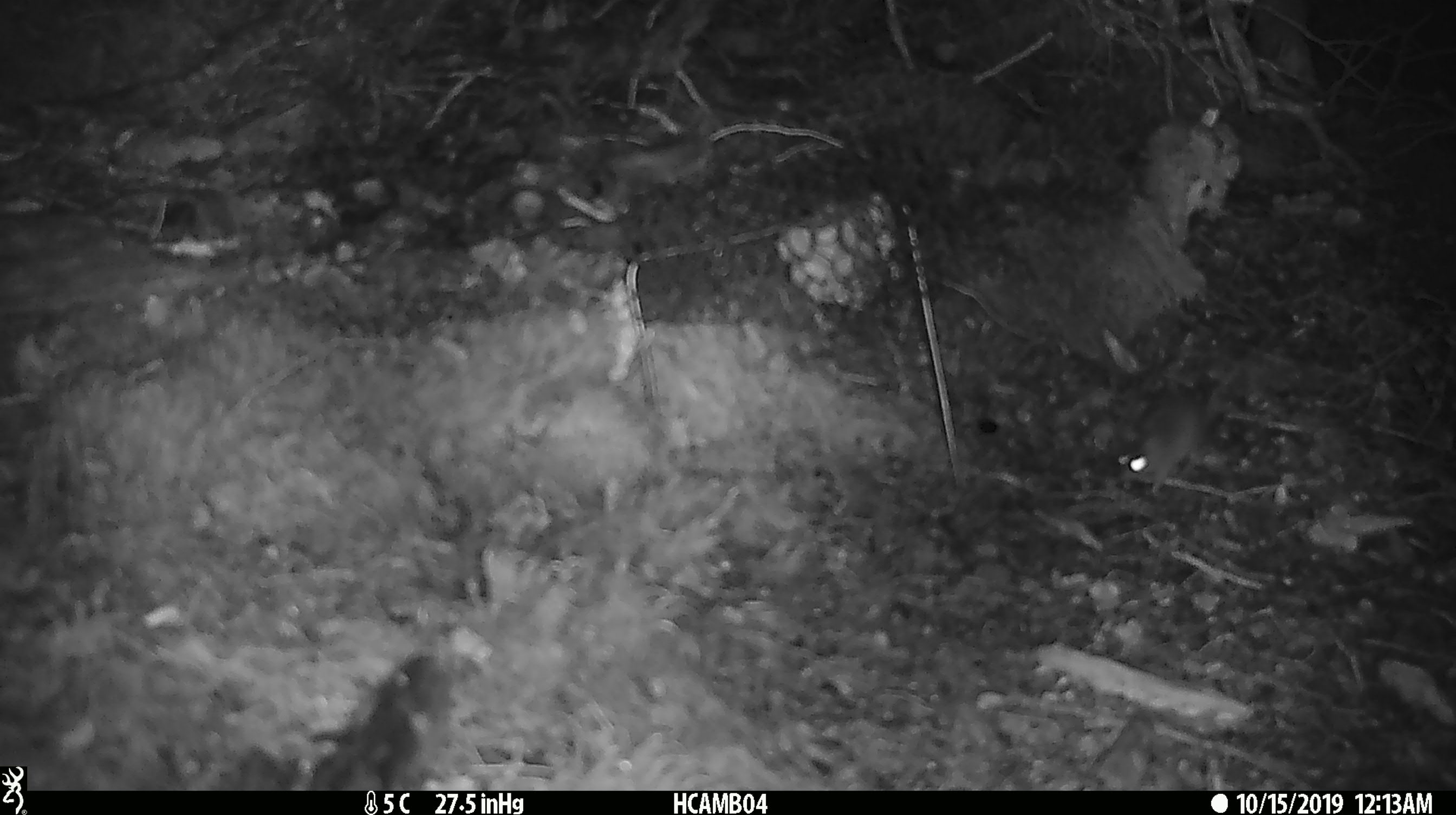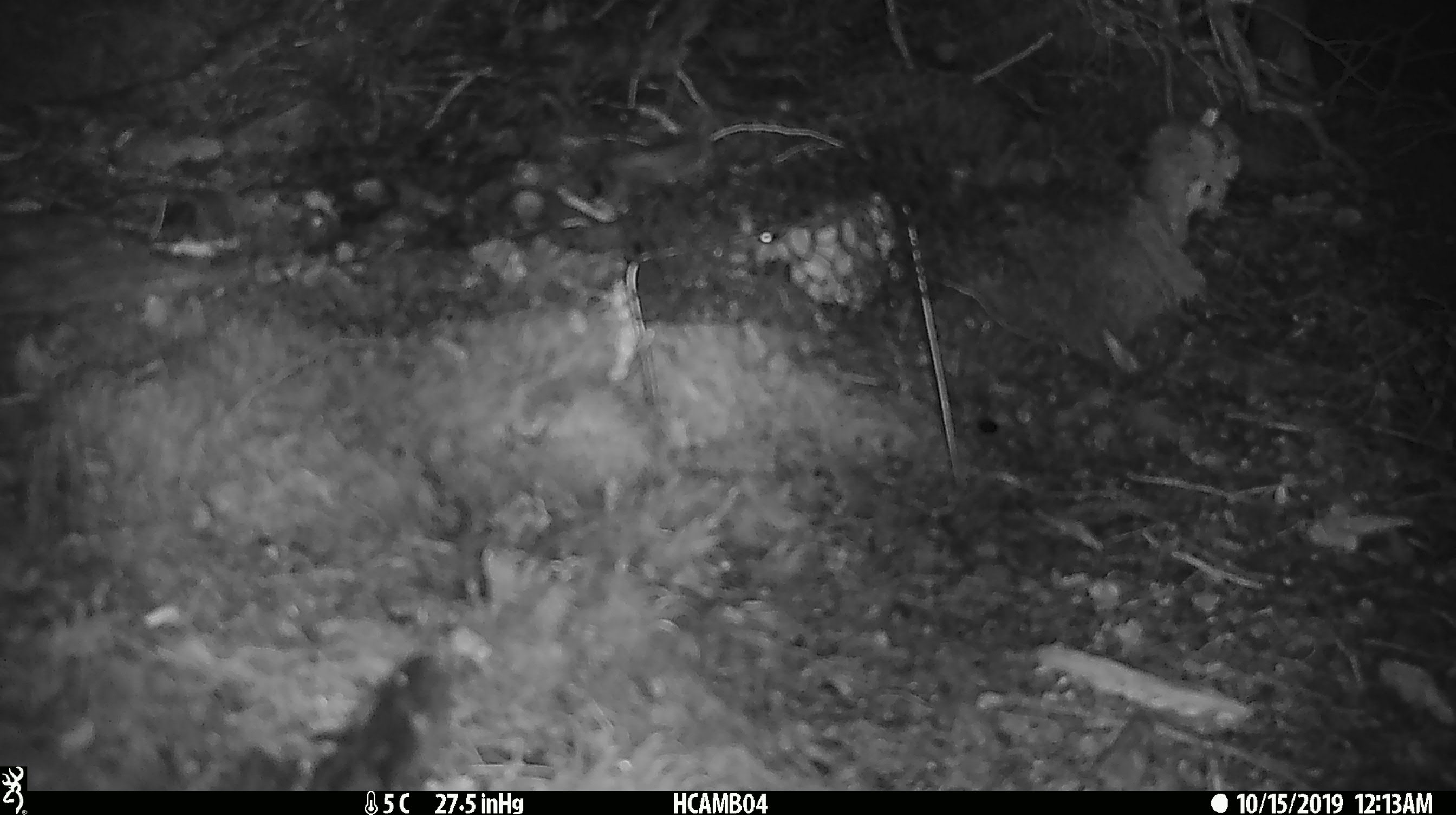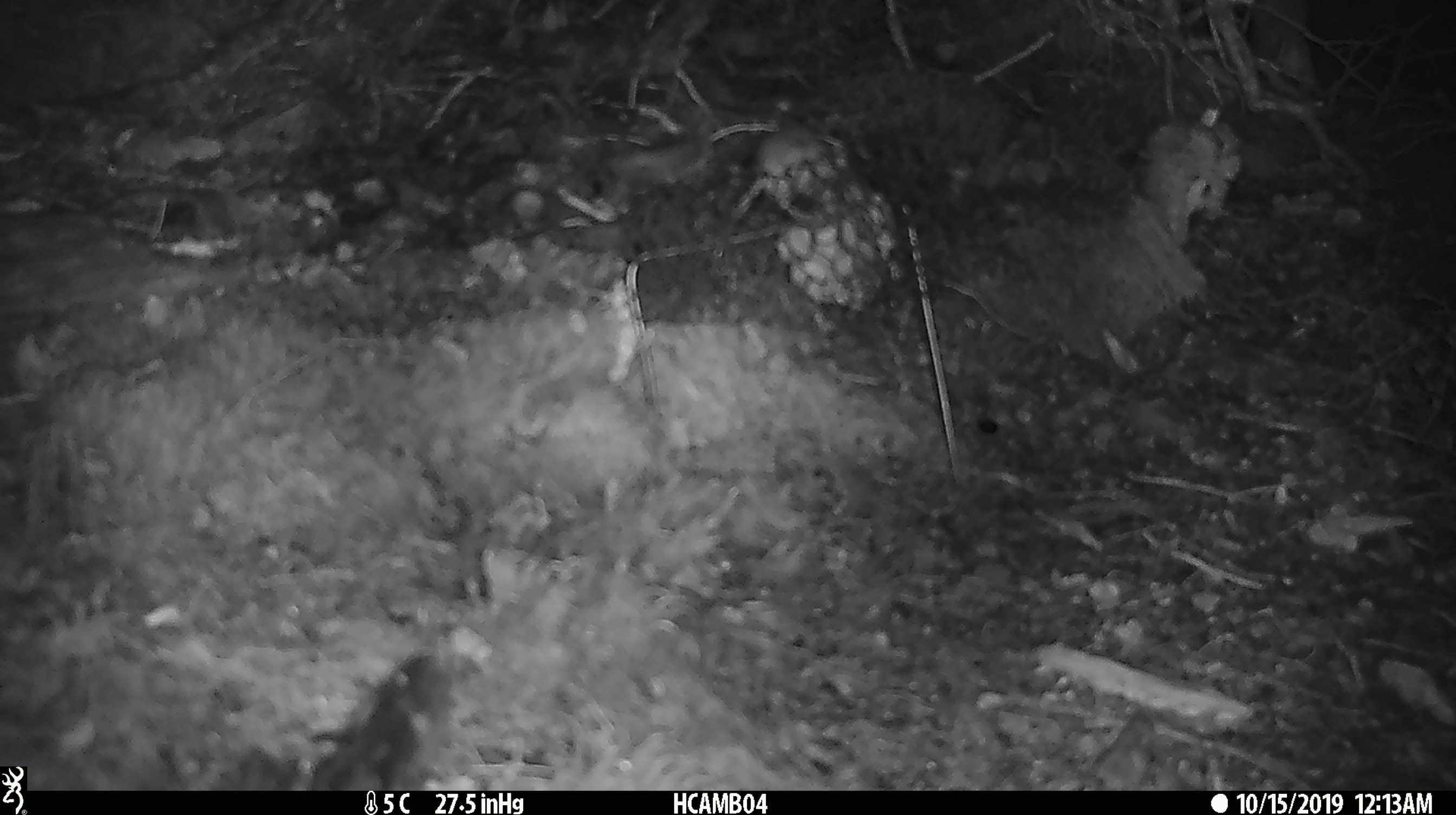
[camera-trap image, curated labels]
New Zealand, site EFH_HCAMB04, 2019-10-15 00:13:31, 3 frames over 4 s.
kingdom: Animalia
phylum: Chordata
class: Mammalia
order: Rodentia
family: Muridae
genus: Mus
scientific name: Mus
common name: mouse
Mouse (Mus).